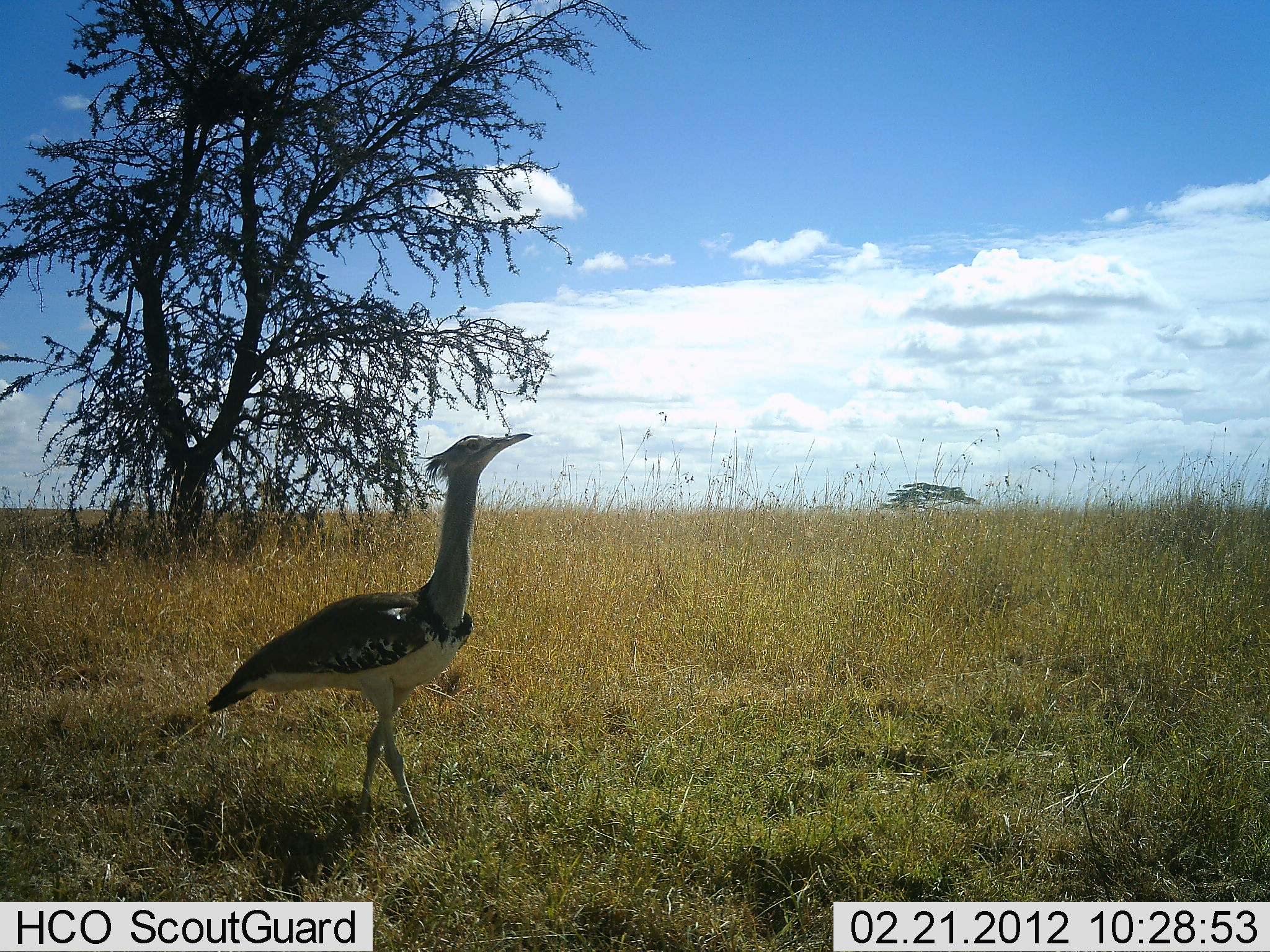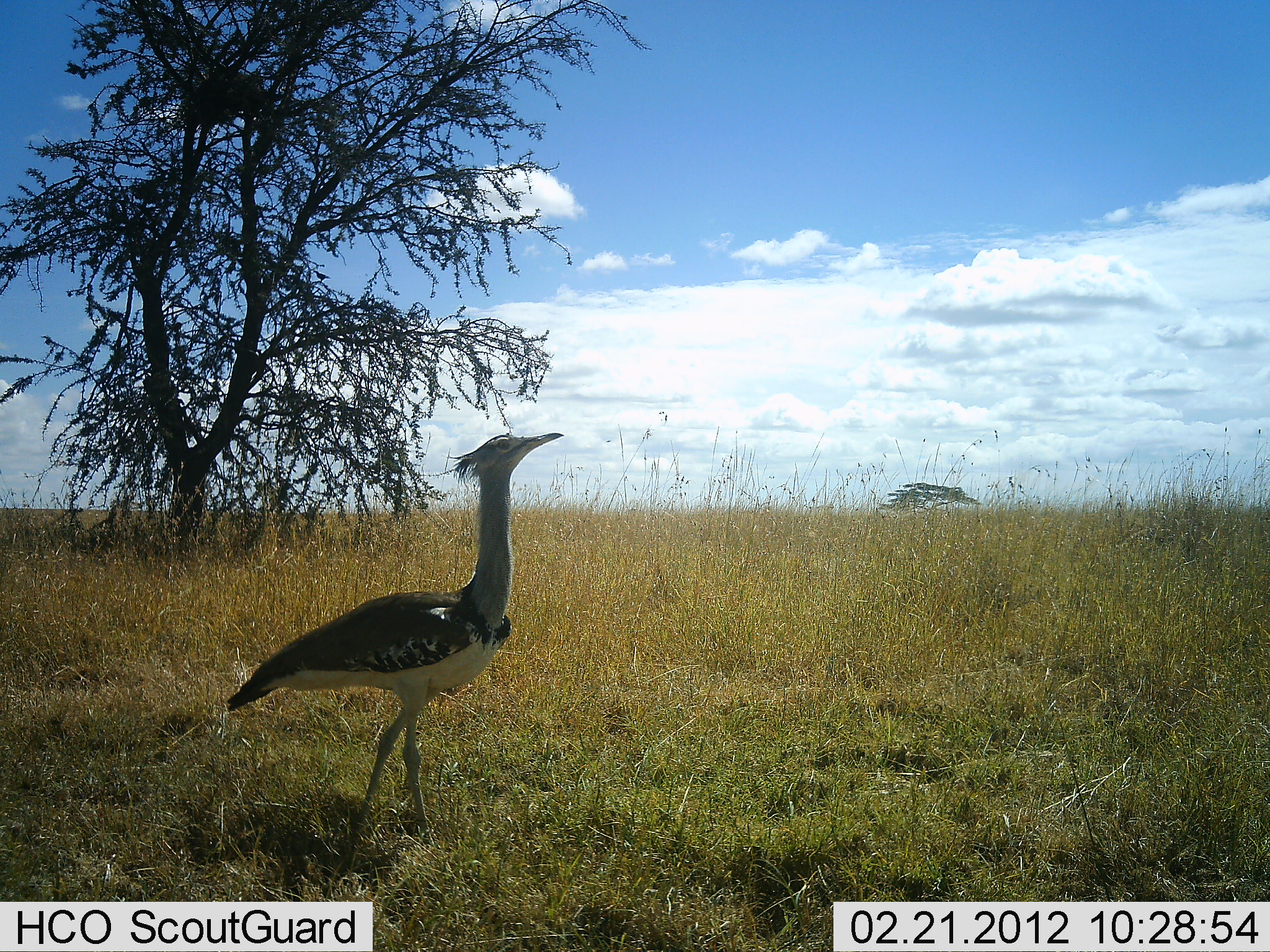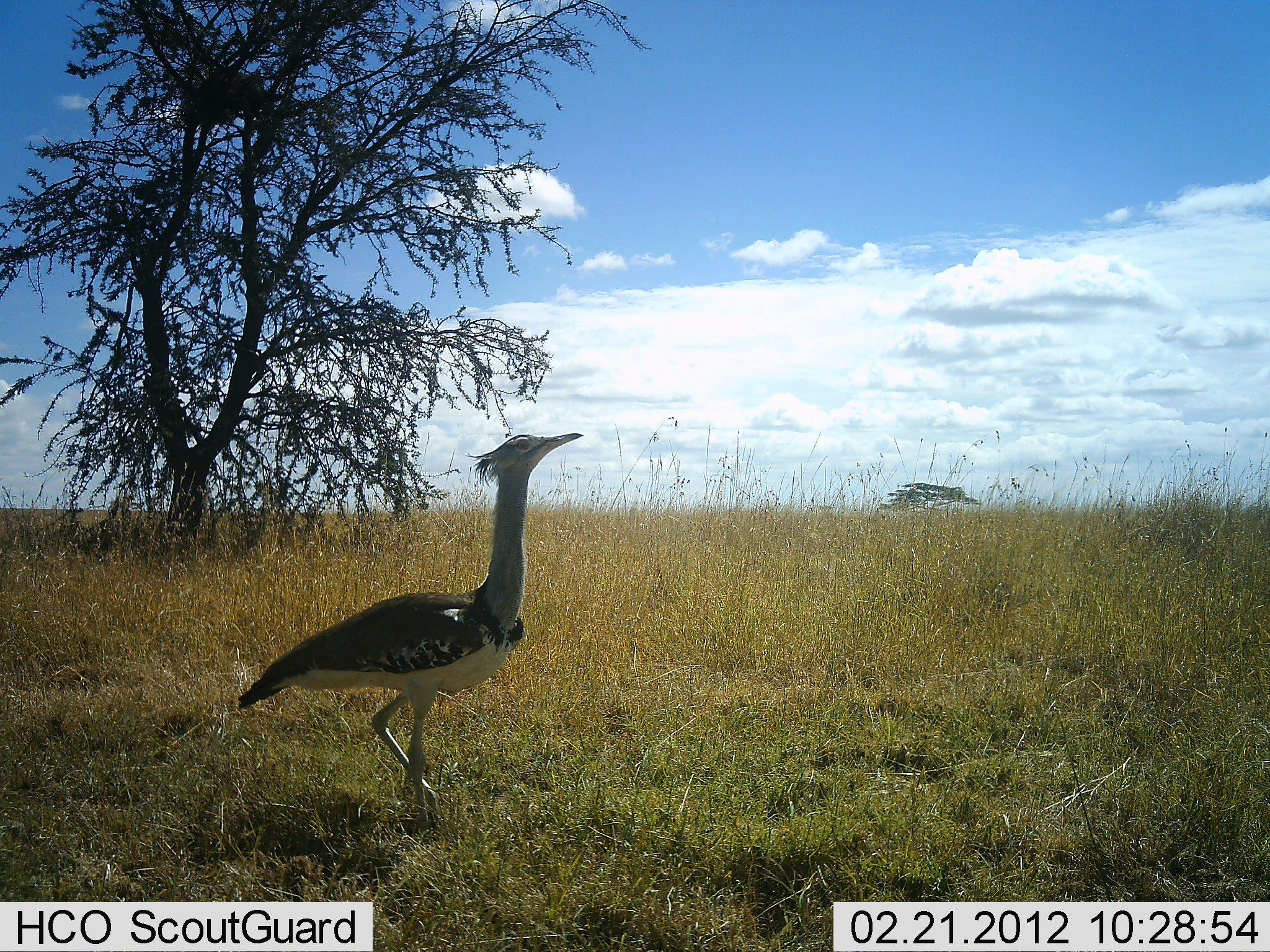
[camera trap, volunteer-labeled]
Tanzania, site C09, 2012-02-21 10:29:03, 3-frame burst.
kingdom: Animalia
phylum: Chordata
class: Aves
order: Otidiformes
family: Otididae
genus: Ardeotis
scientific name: Ardeotis kori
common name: kori bustard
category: koribustard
Koribustard (kori bustard) (Ardeotis kori), count 1. Behavior (volunteer vote fractions): standing 35%, resting 0%, moving 74%, interacting 0%. Young present (vote fraction): 0%. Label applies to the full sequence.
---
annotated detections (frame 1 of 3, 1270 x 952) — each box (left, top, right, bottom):
animal: (203, 431, 535, 853)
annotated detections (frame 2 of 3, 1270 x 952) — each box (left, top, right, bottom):
animal: (225, 431, 565, 898)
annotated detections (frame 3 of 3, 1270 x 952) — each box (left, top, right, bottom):
animal: (236, 430, 585, 845)